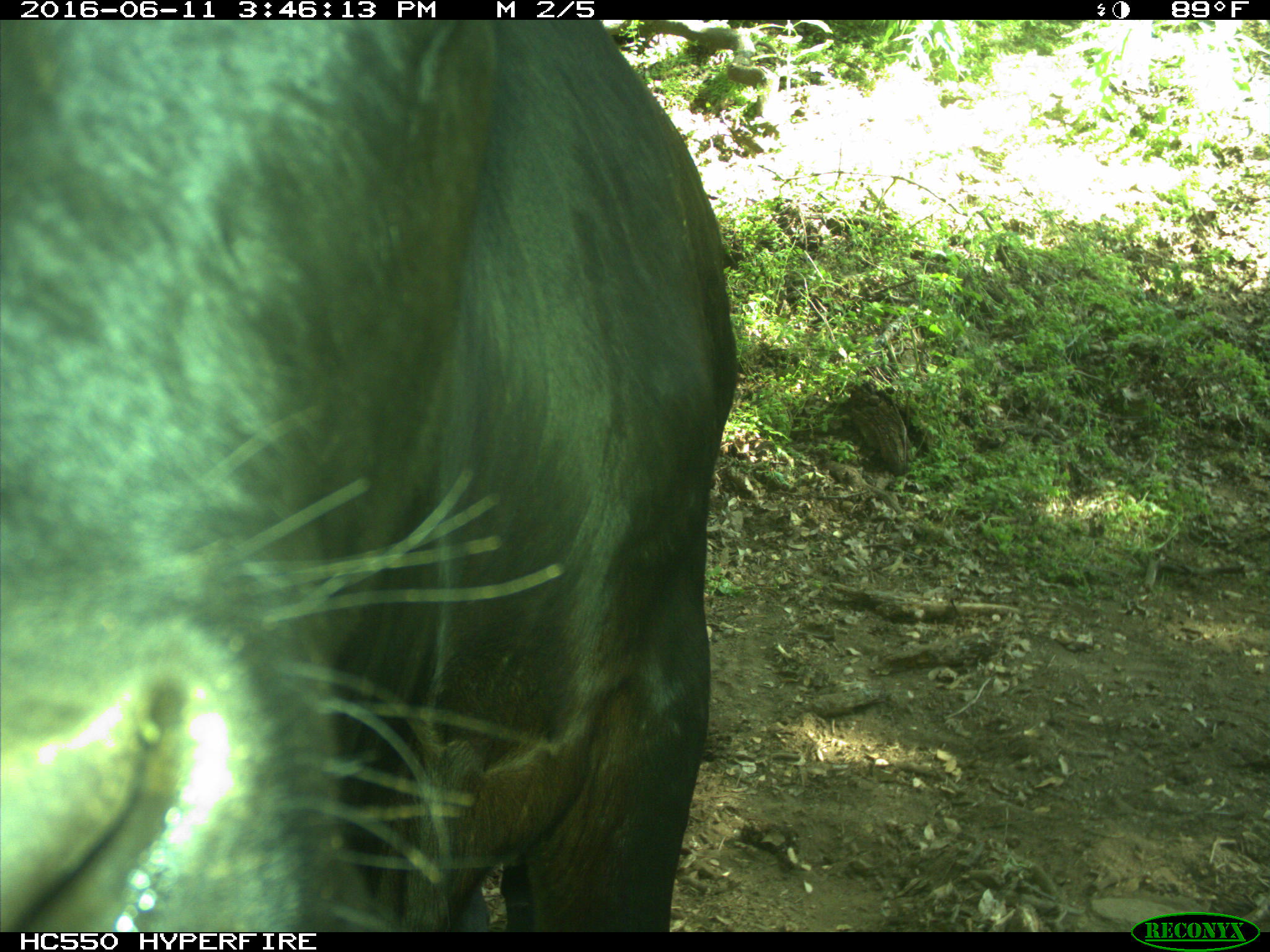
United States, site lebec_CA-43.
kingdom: Animalia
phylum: Chordata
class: Mammalia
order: Artiodactyla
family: Bovidae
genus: Bos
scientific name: Bos taurus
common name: domestic cow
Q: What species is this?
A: Bos taurus (domestic cow).